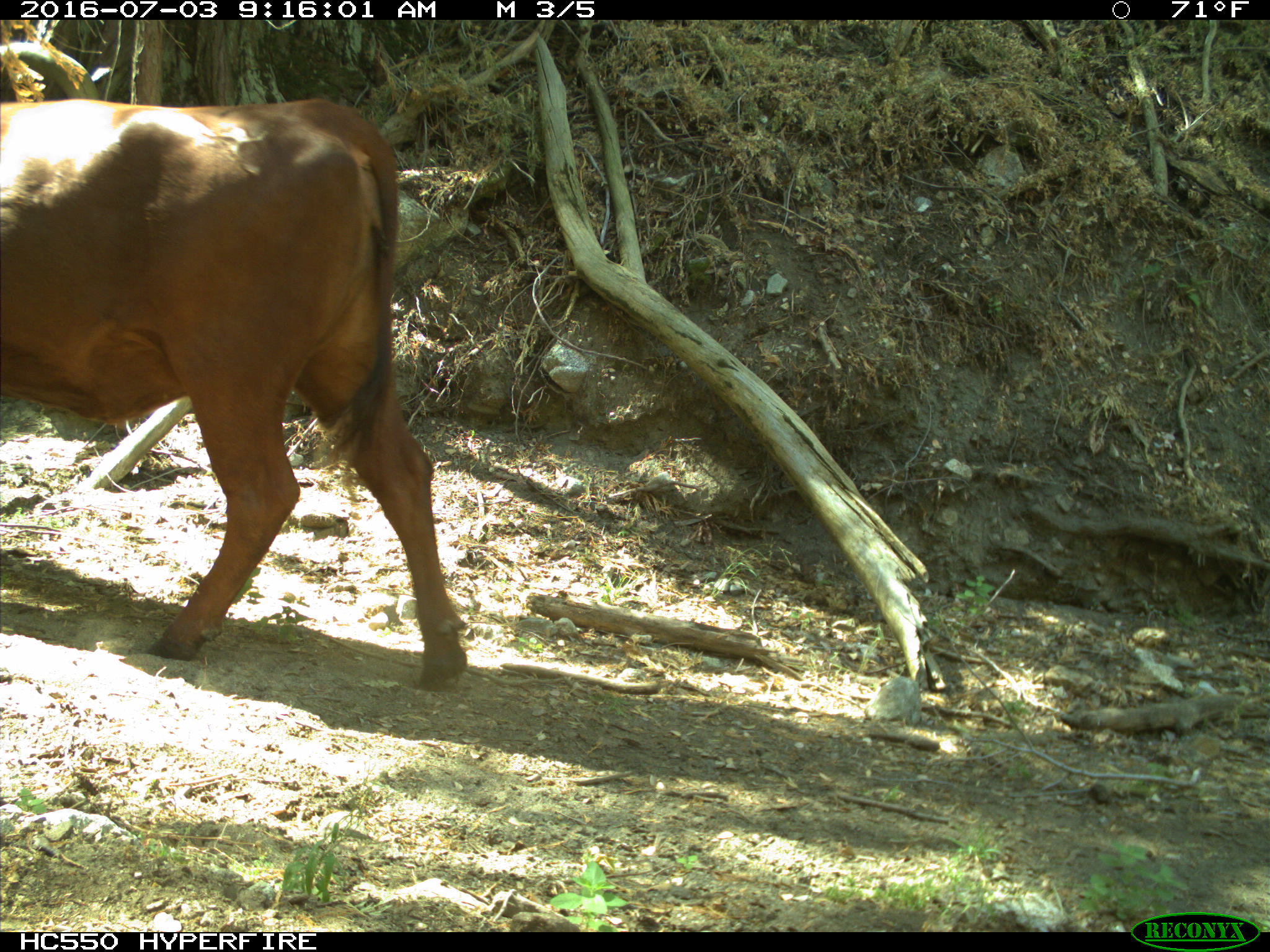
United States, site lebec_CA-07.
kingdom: Animalia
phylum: Chordata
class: Mammalia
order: Artiodactyla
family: Bovidae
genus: Bos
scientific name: Bos taurus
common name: domestic cow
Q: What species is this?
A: Bos taurus (domestic cow).